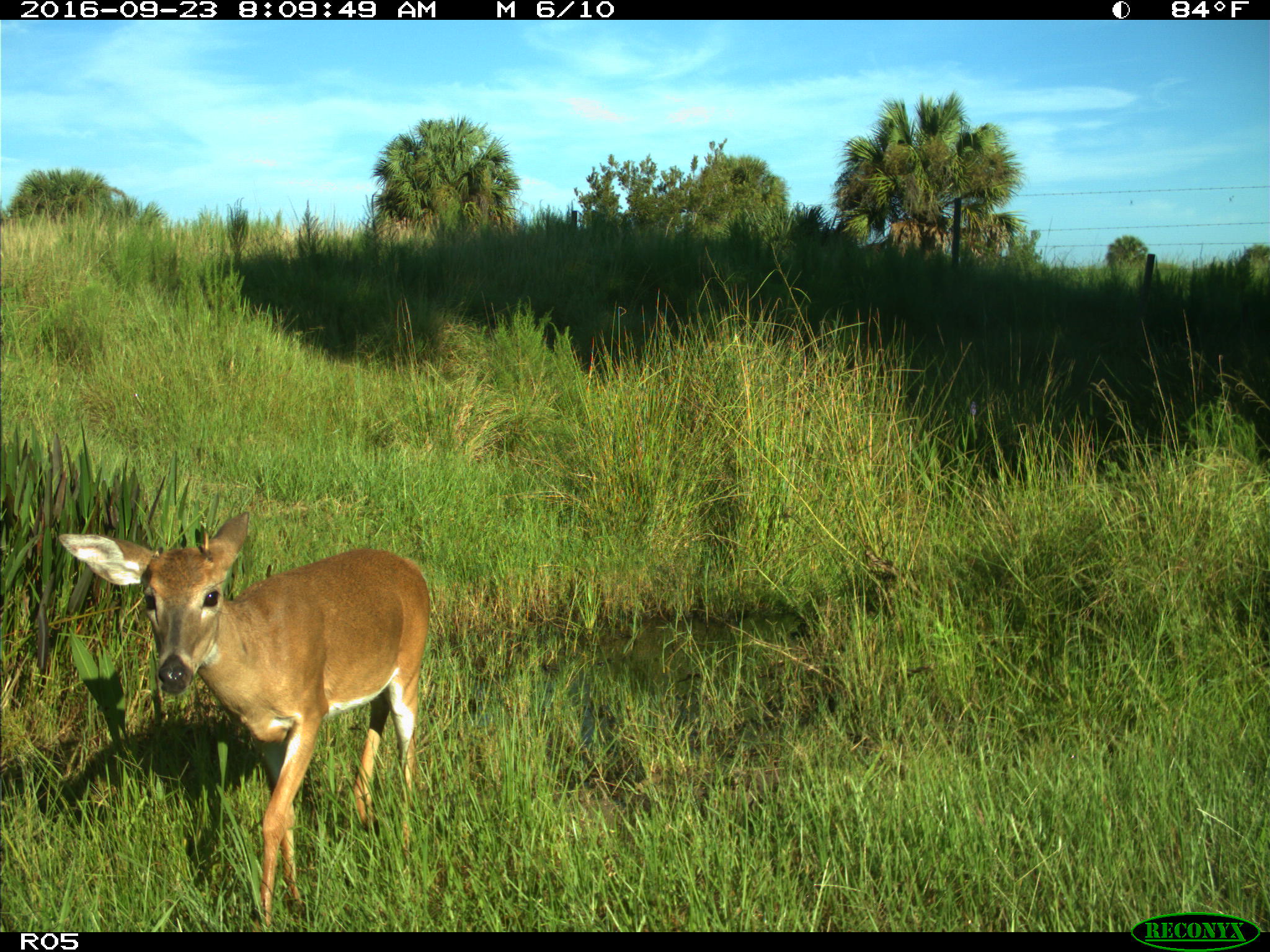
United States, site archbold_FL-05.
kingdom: Animalia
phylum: Chordata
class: Mammalia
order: Artiodactyla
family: Cervidae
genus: Odocoileus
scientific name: Odocoileus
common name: deer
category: unidentified deer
Unidentified deer (deer) (Odocoileus).